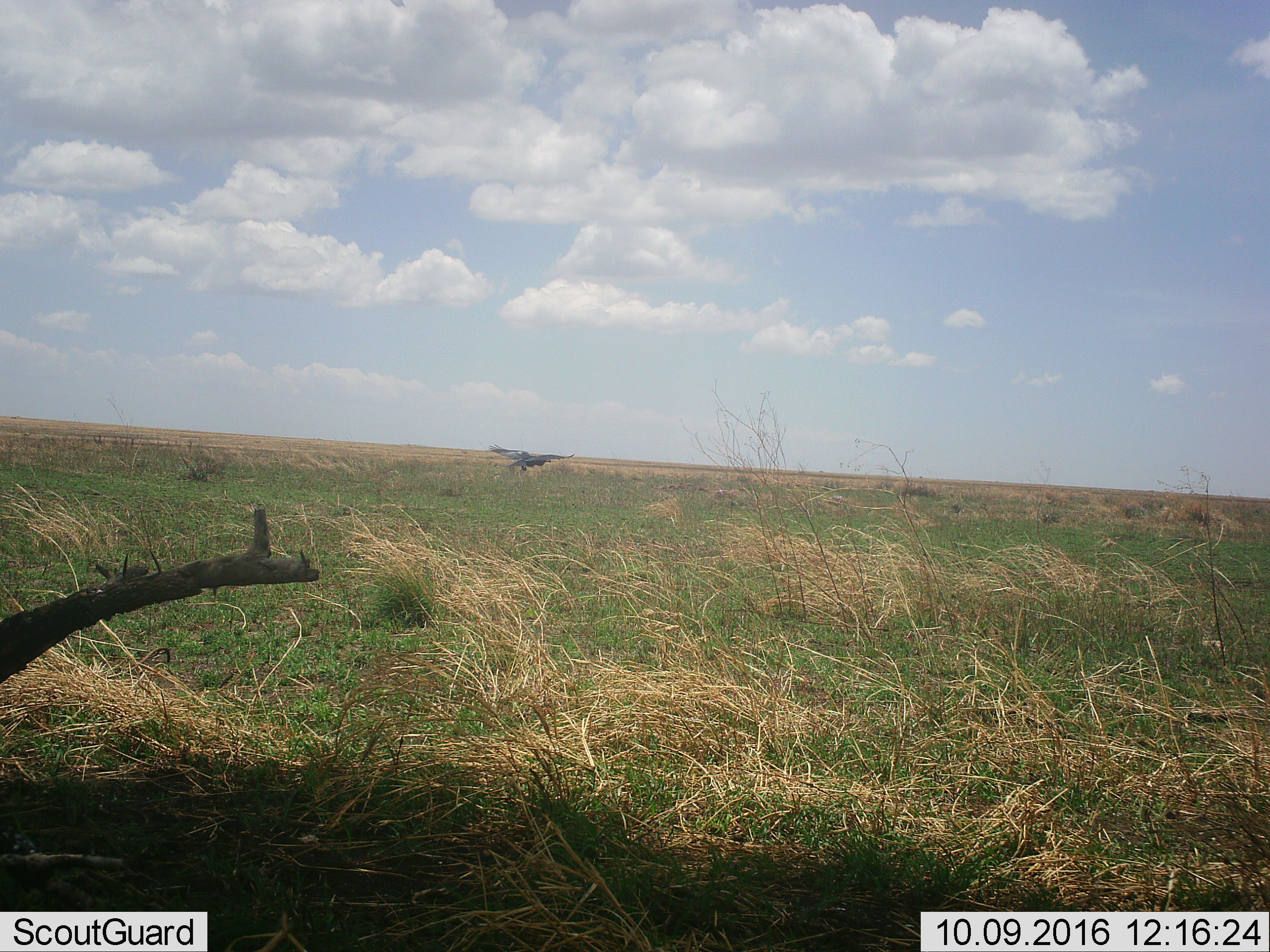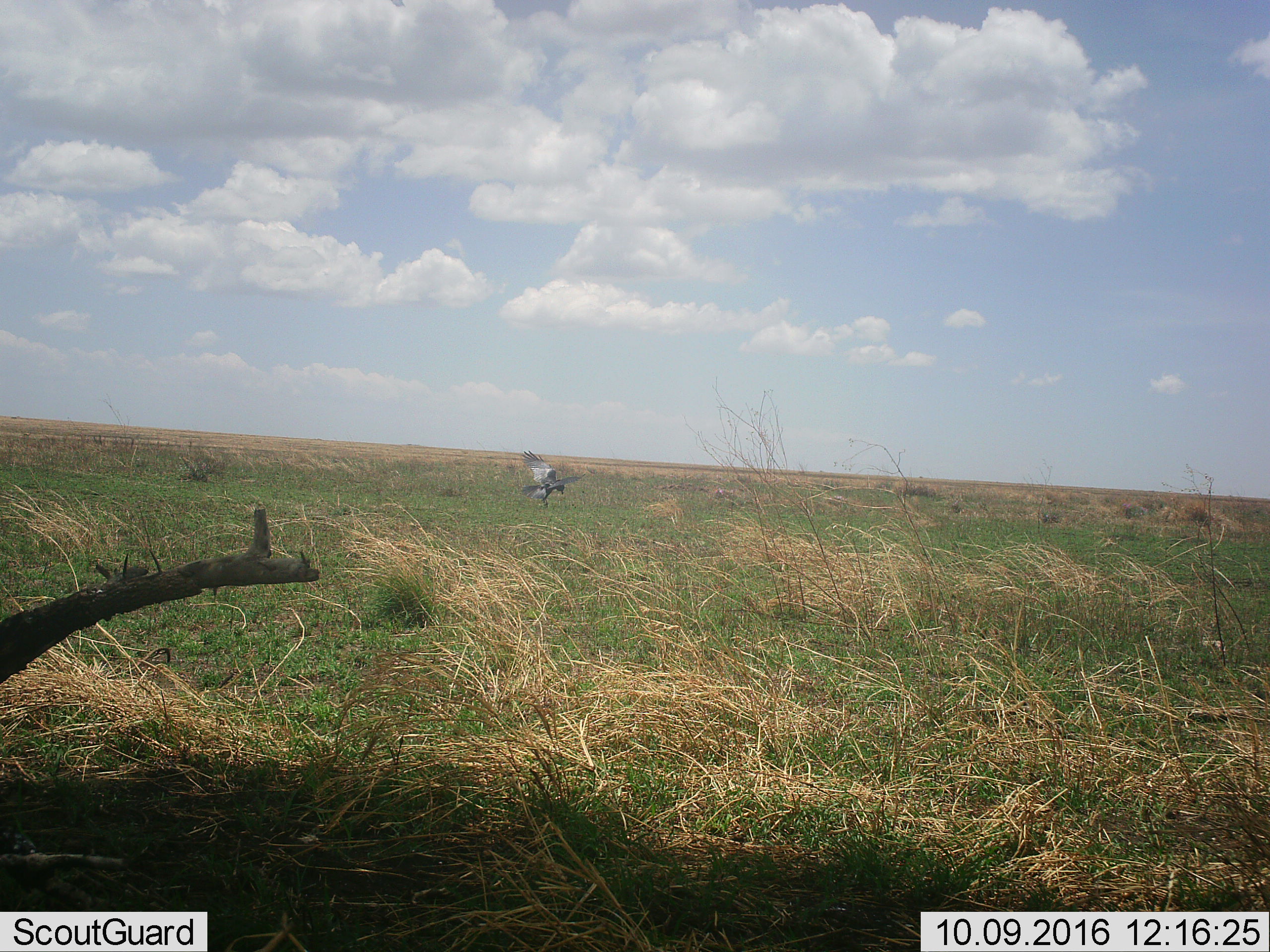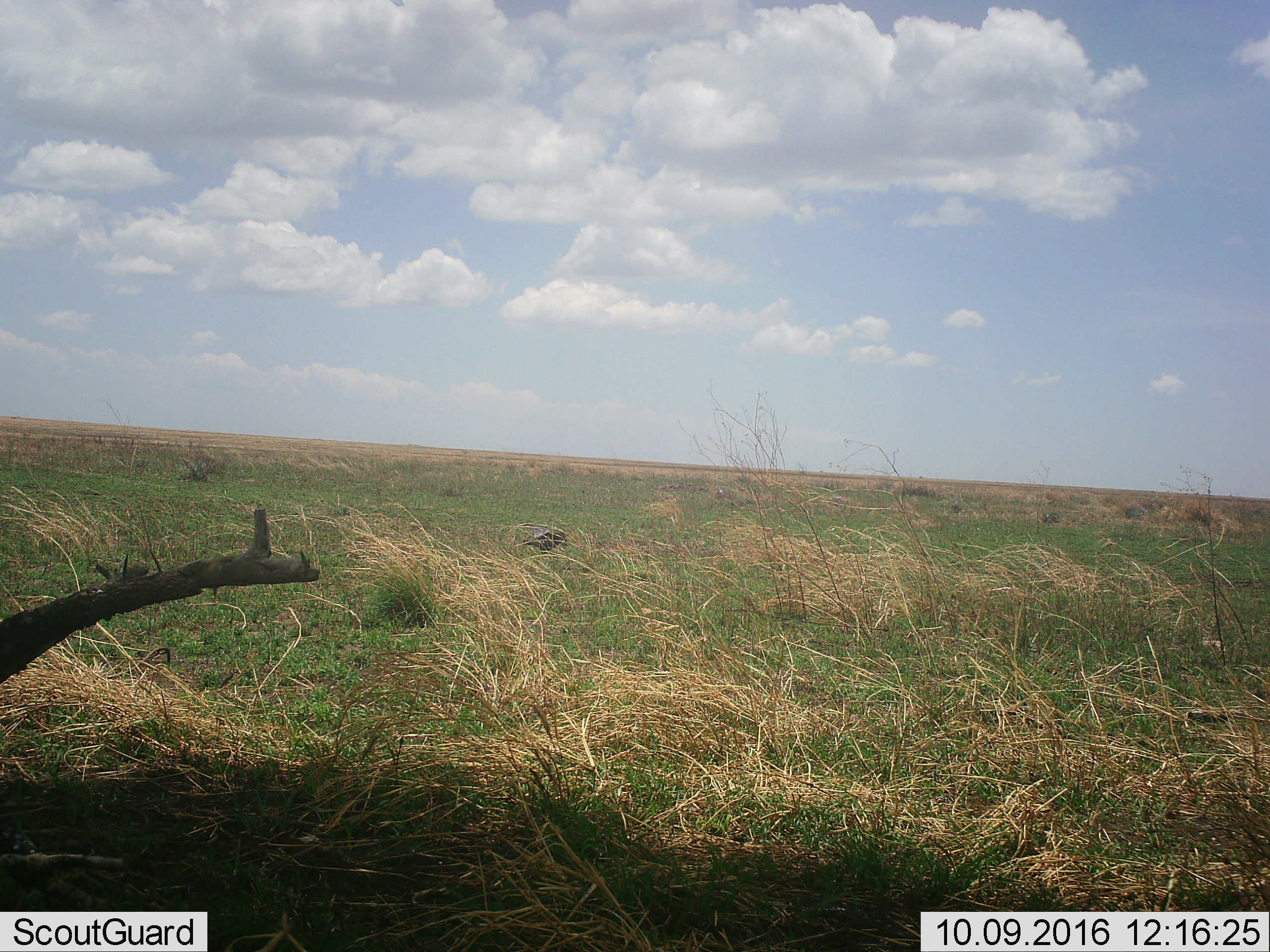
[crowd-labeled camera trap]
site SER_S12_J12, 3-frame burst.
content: unidentified animal